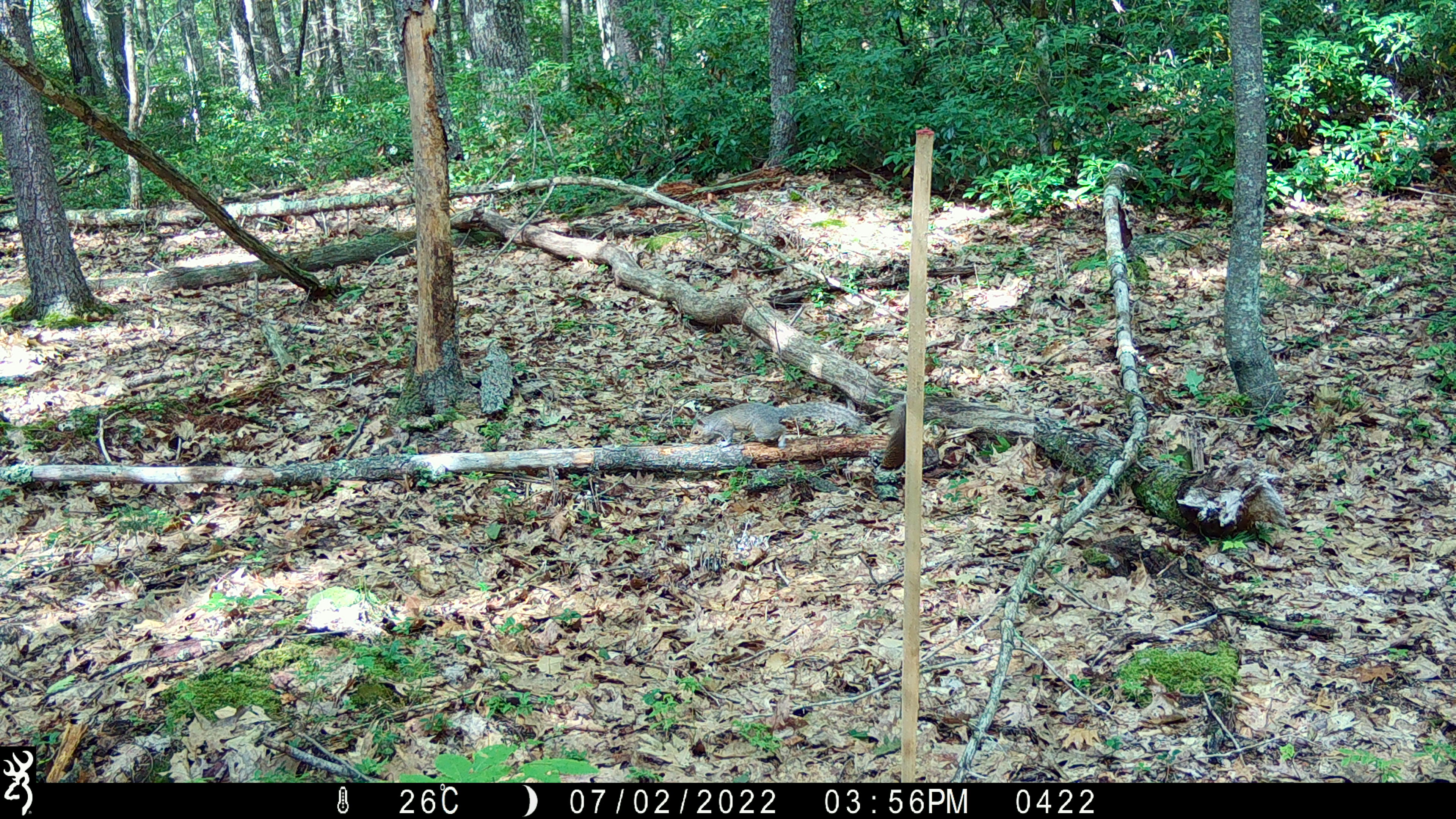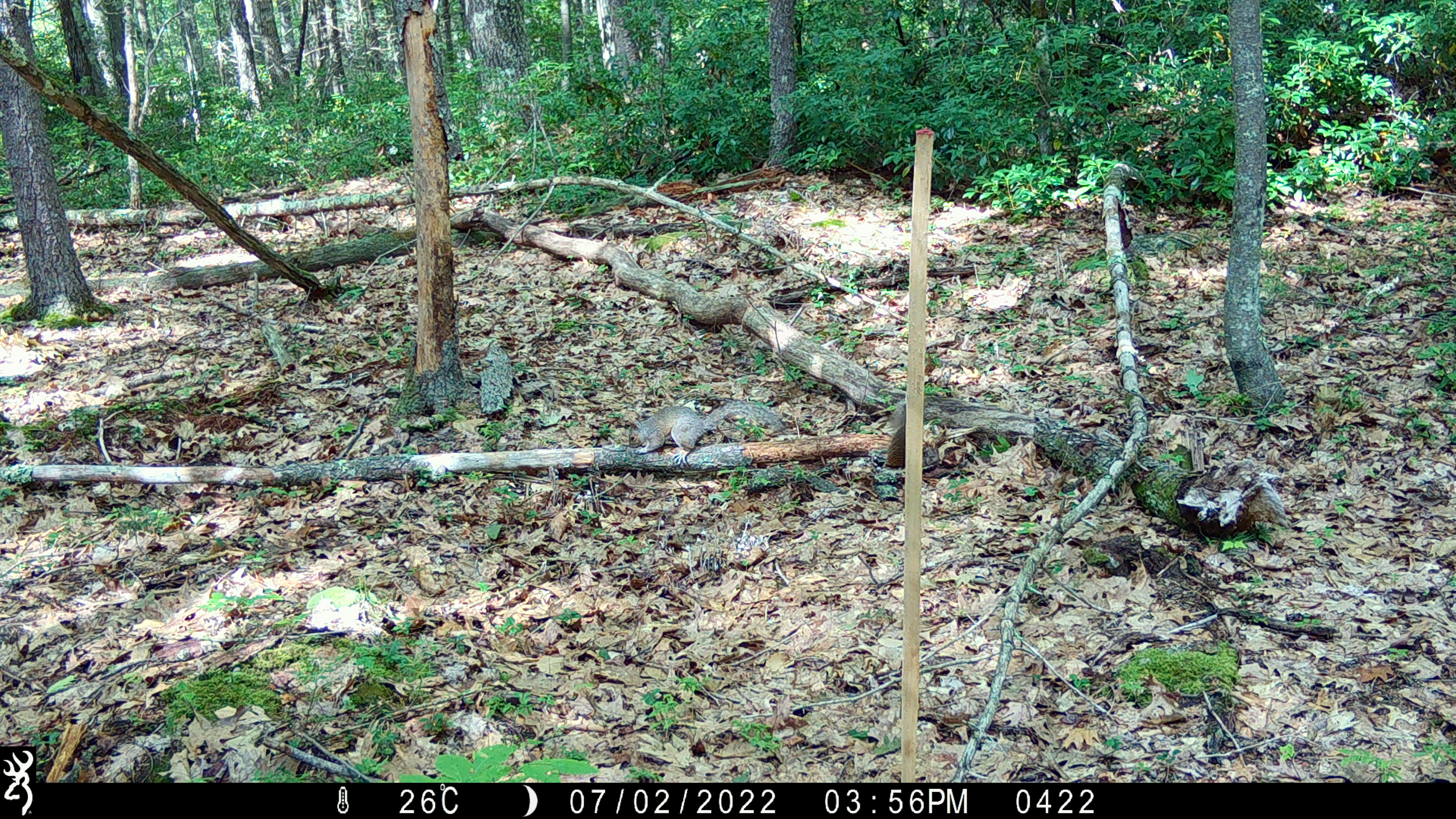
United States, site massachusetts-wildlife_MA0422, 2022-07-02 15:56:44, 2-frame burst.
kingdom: Animalia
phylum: Chordata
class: Mammalia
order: Rodentia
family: Sciuridae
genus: Sciurus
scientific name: Sciurus carolinensis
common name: gray squirrel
Gray squirrel (Sciurus carolinensis).